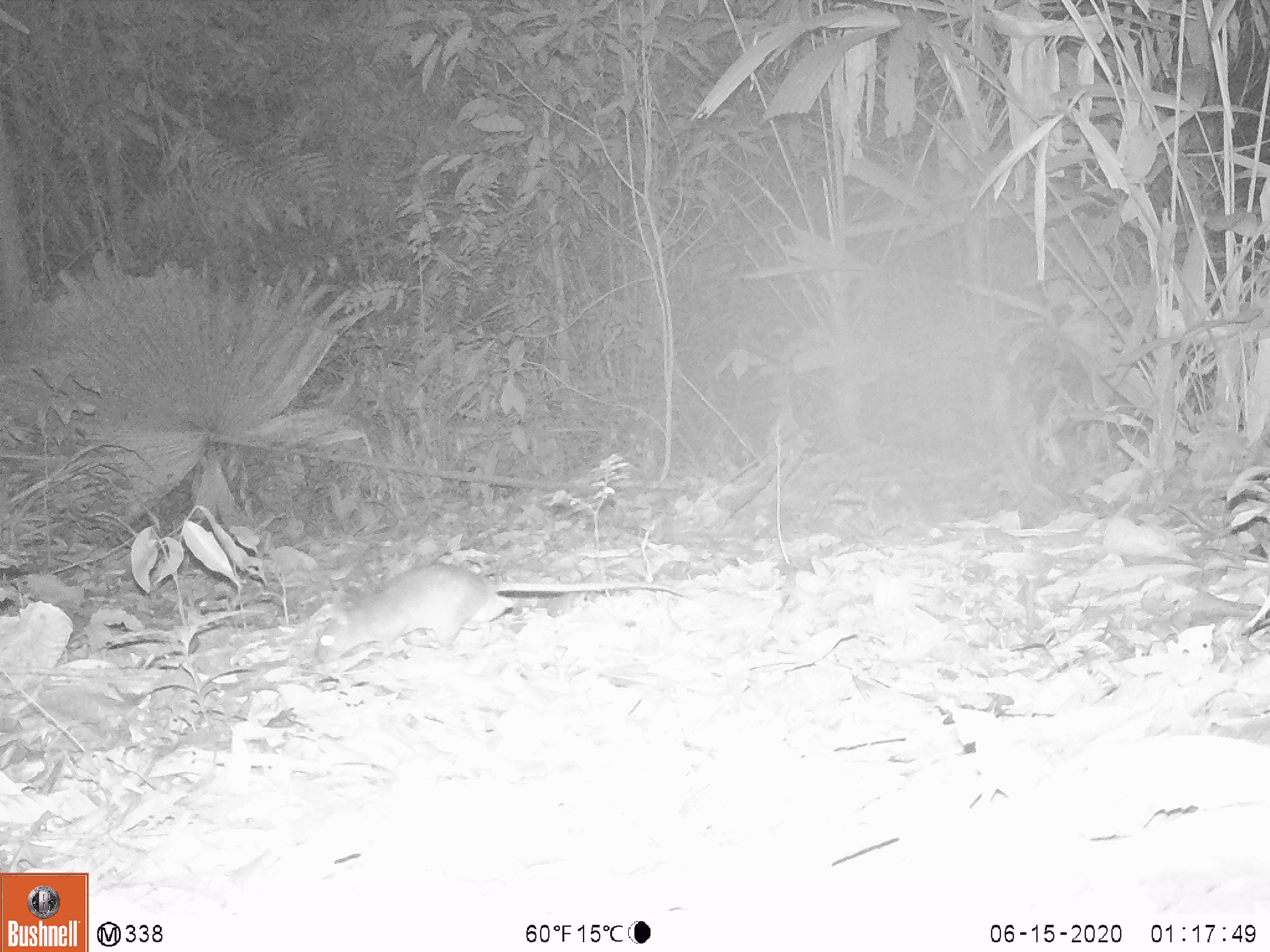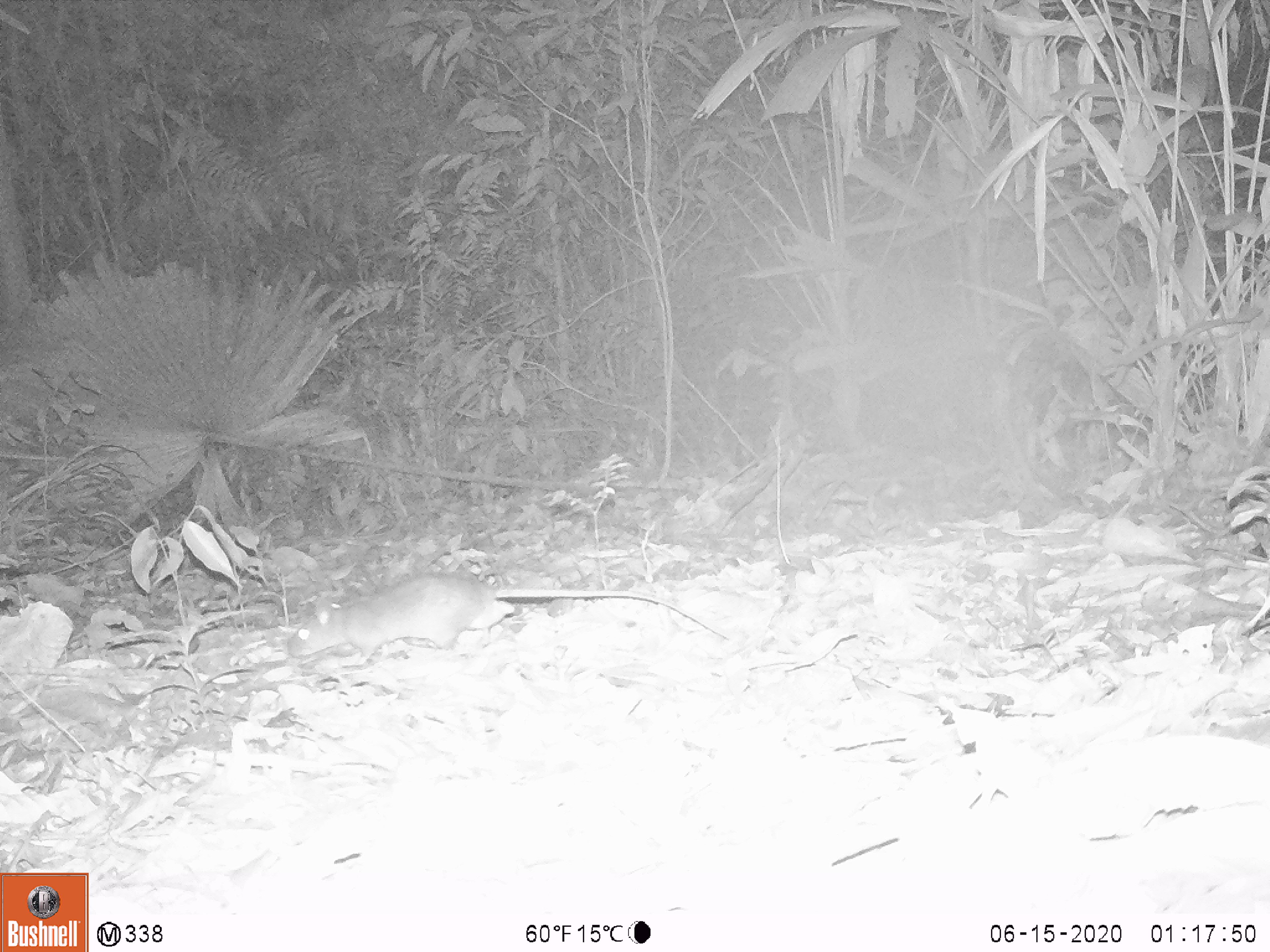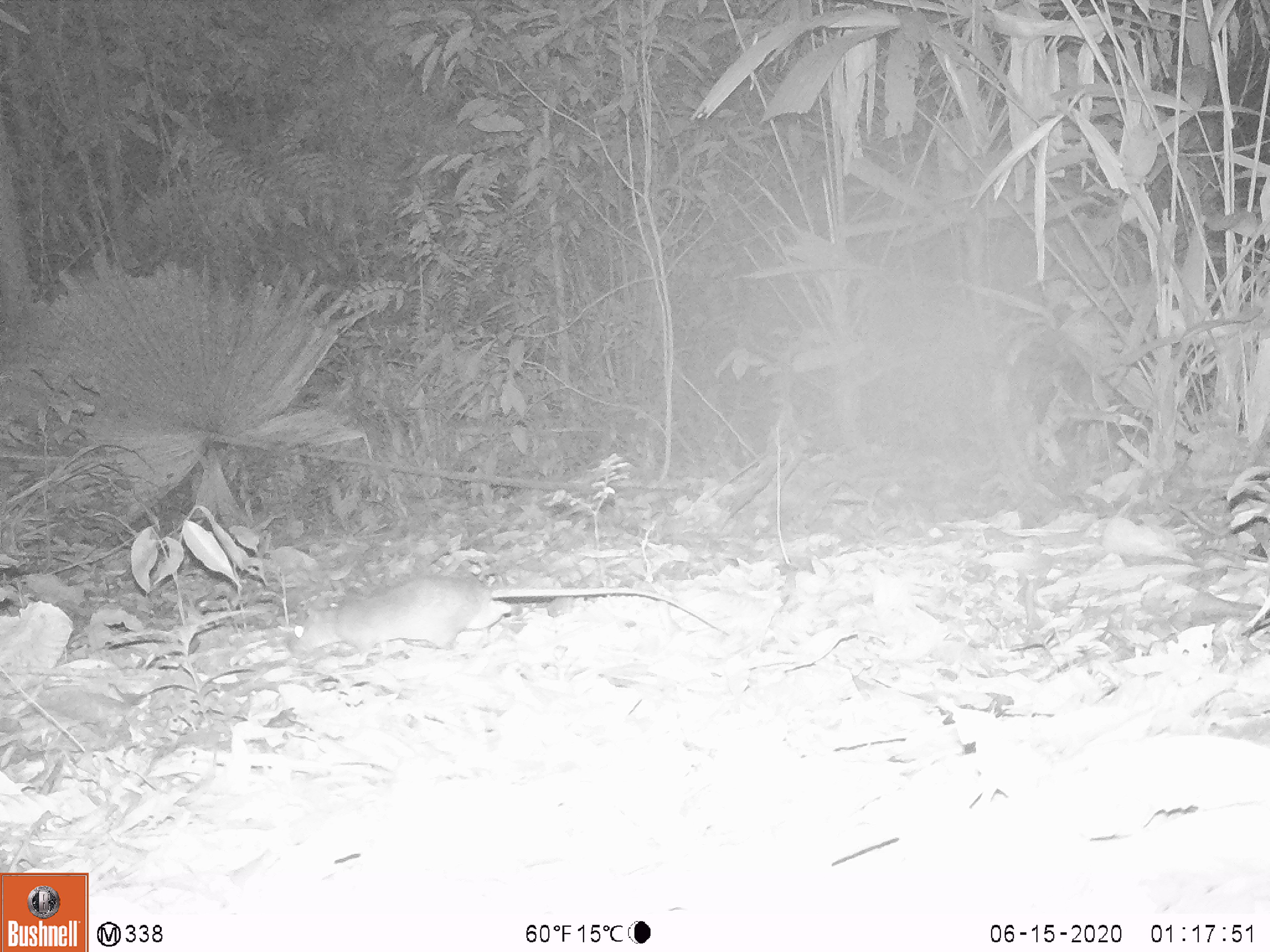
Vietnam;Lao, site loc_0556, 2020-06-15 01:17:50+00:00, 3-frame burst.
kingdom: Animalia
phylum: Chordata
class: Mammalia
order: Rodentia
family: Muridae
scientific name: Muridae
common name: old-world mice and rats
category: unidentified murid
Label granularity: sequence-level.